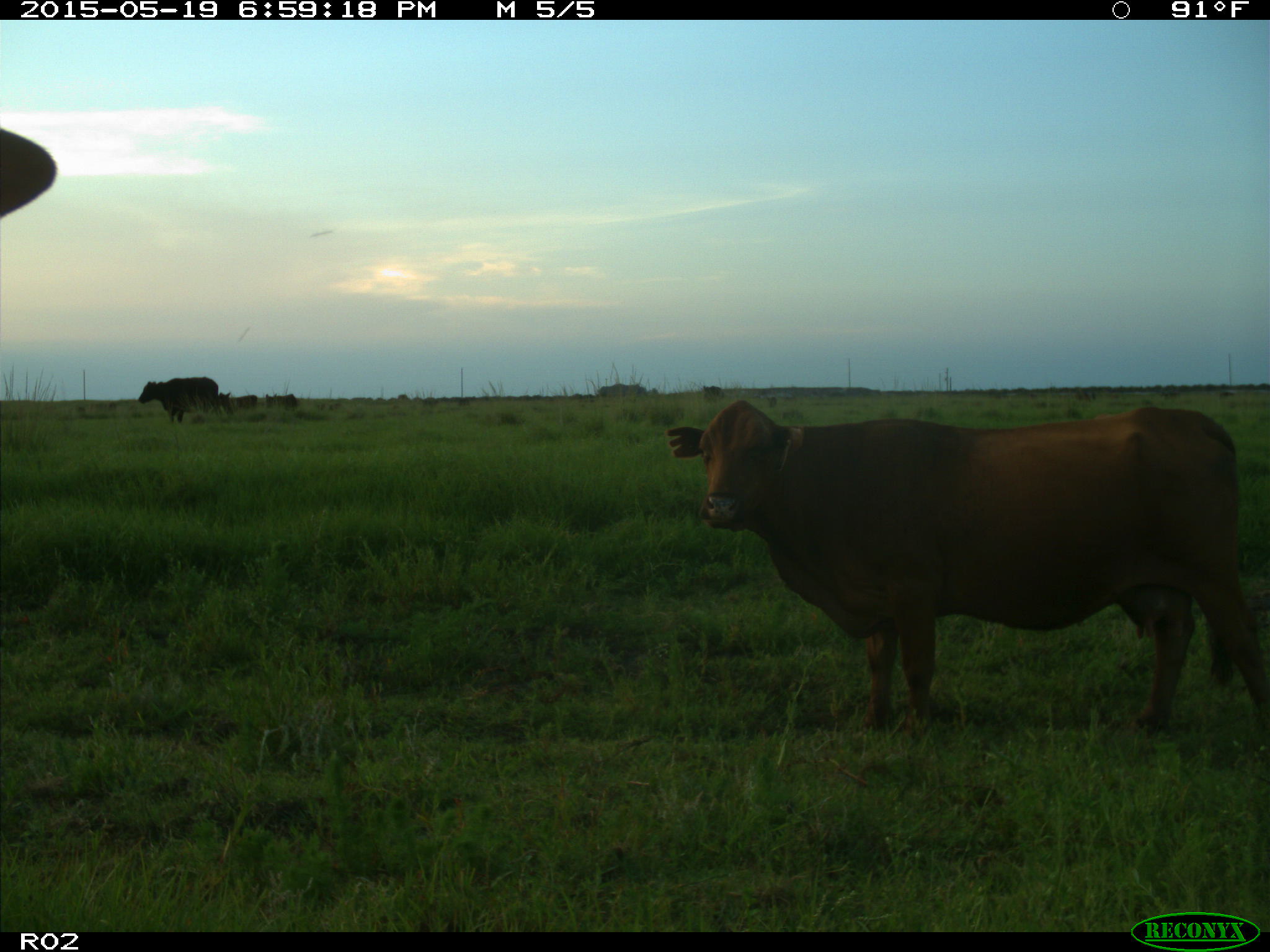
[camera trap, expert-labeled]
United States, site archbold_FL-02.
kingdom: Animalia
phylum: Chordata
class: Mammalia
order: Artiodactyla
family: Bovidae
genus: Bos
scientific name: Bos taurus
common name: domestic cow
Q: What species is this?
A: Bos taurus (domestic cow).